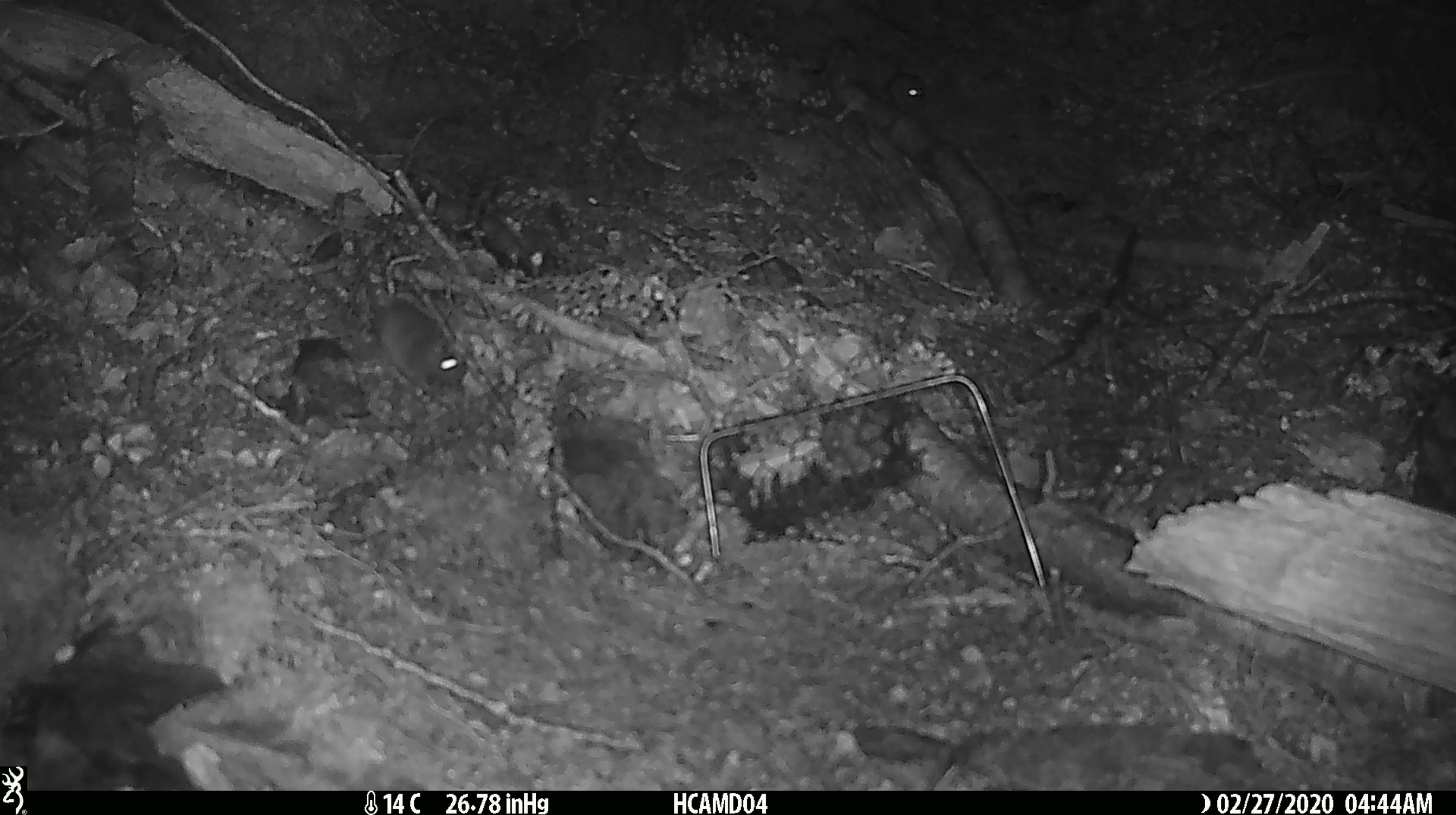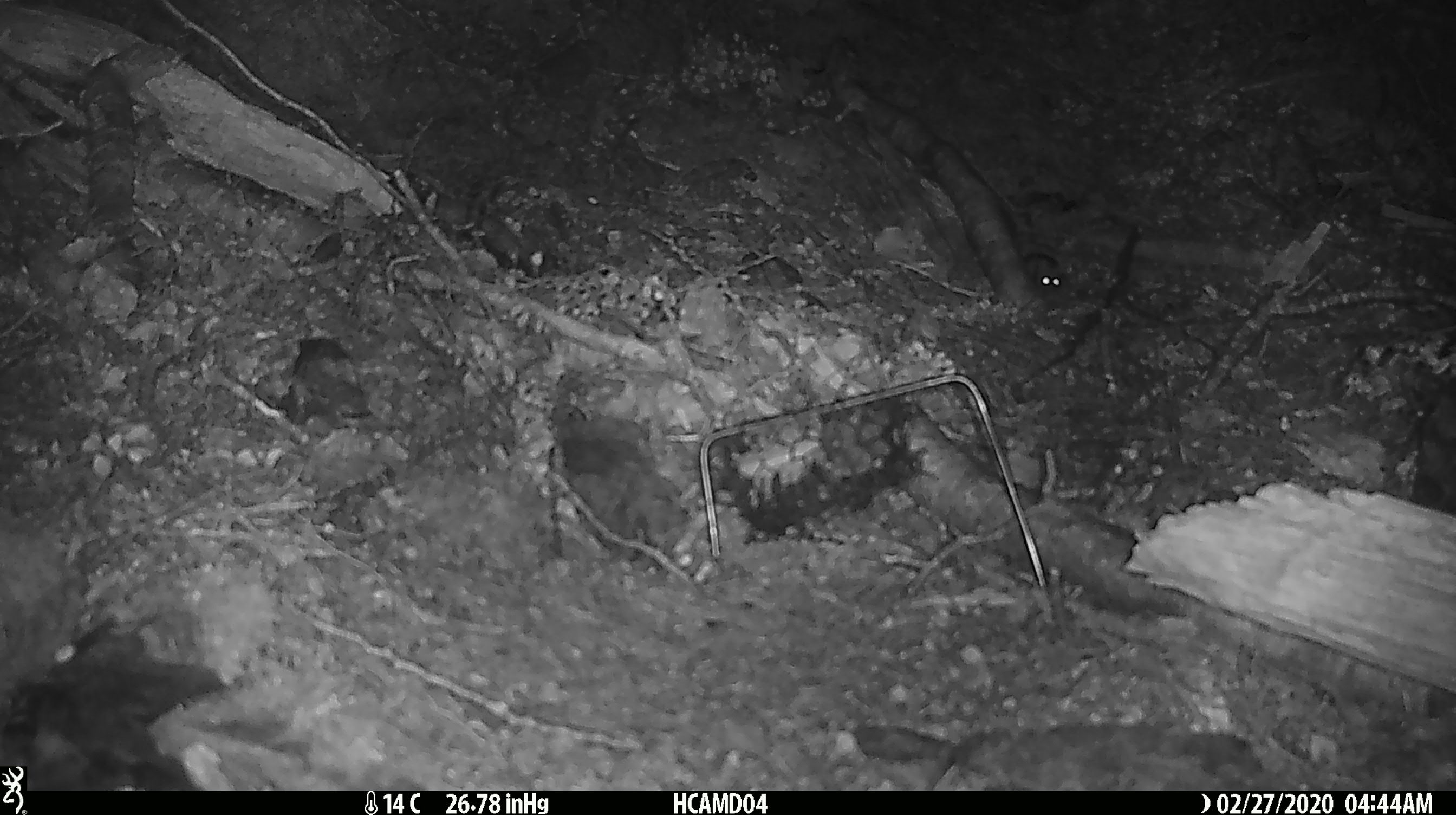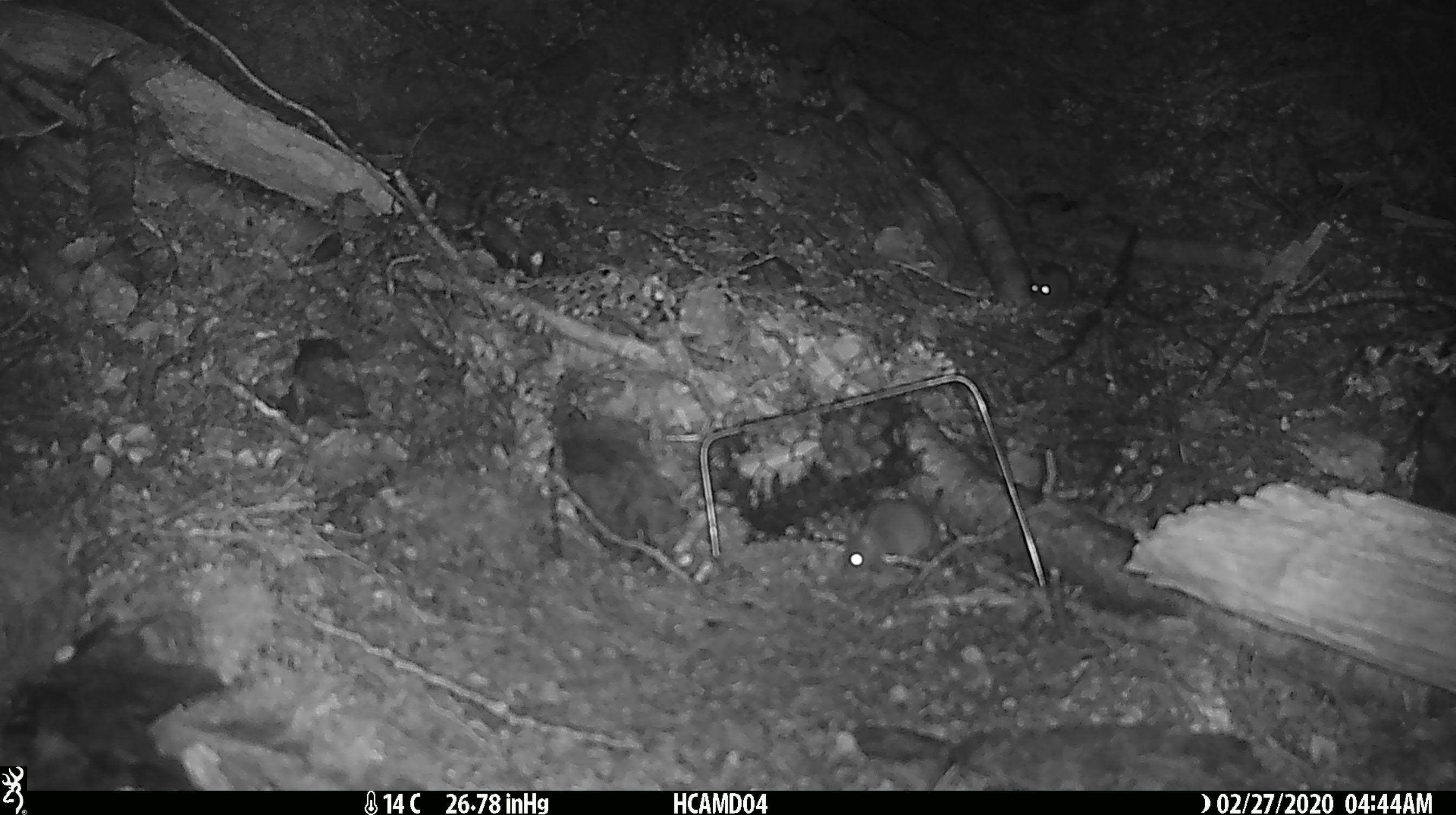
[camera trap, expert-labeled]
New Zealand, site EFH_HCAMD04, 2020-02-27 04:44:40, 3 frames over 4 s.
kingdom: Animalia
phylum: Chordata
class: Mammalia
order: Rodentia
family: Muridae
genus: Mus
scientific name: Mus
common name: mouse